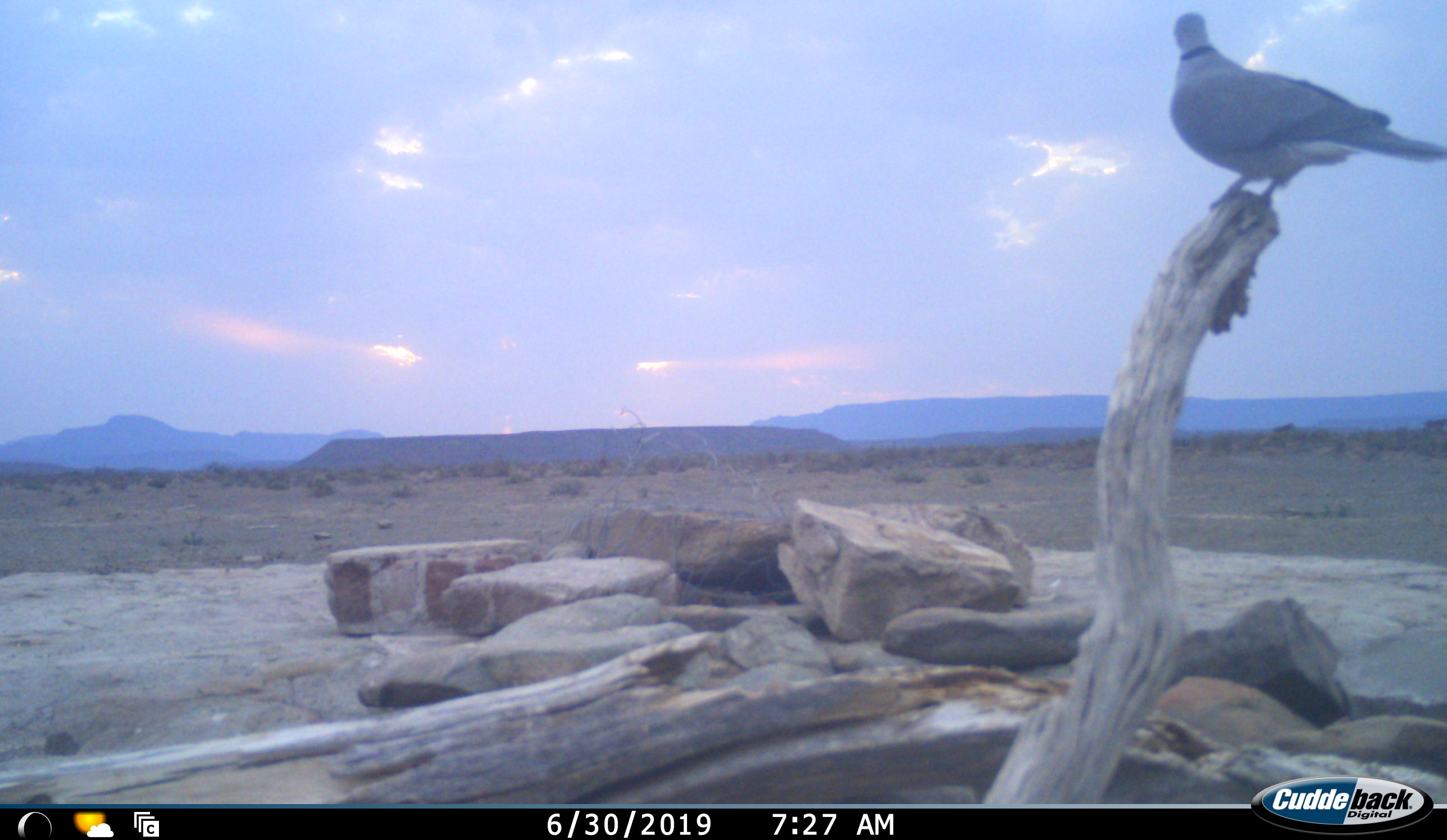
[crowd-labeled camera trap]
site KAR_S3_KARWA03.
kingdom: Animalia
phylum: Chordata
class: Aves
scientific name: Aves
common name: bird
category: birdother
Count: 1.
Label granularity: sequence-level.